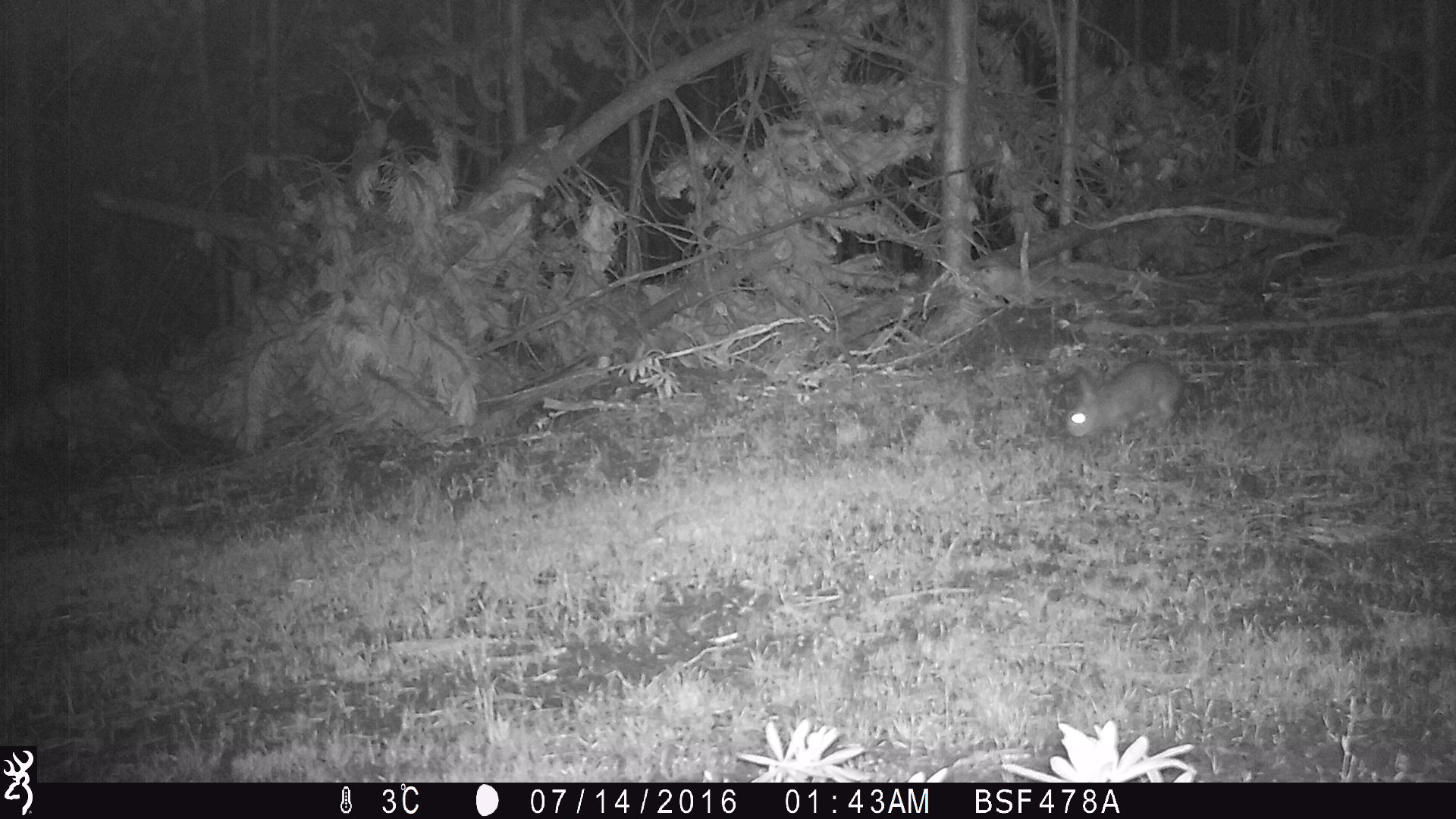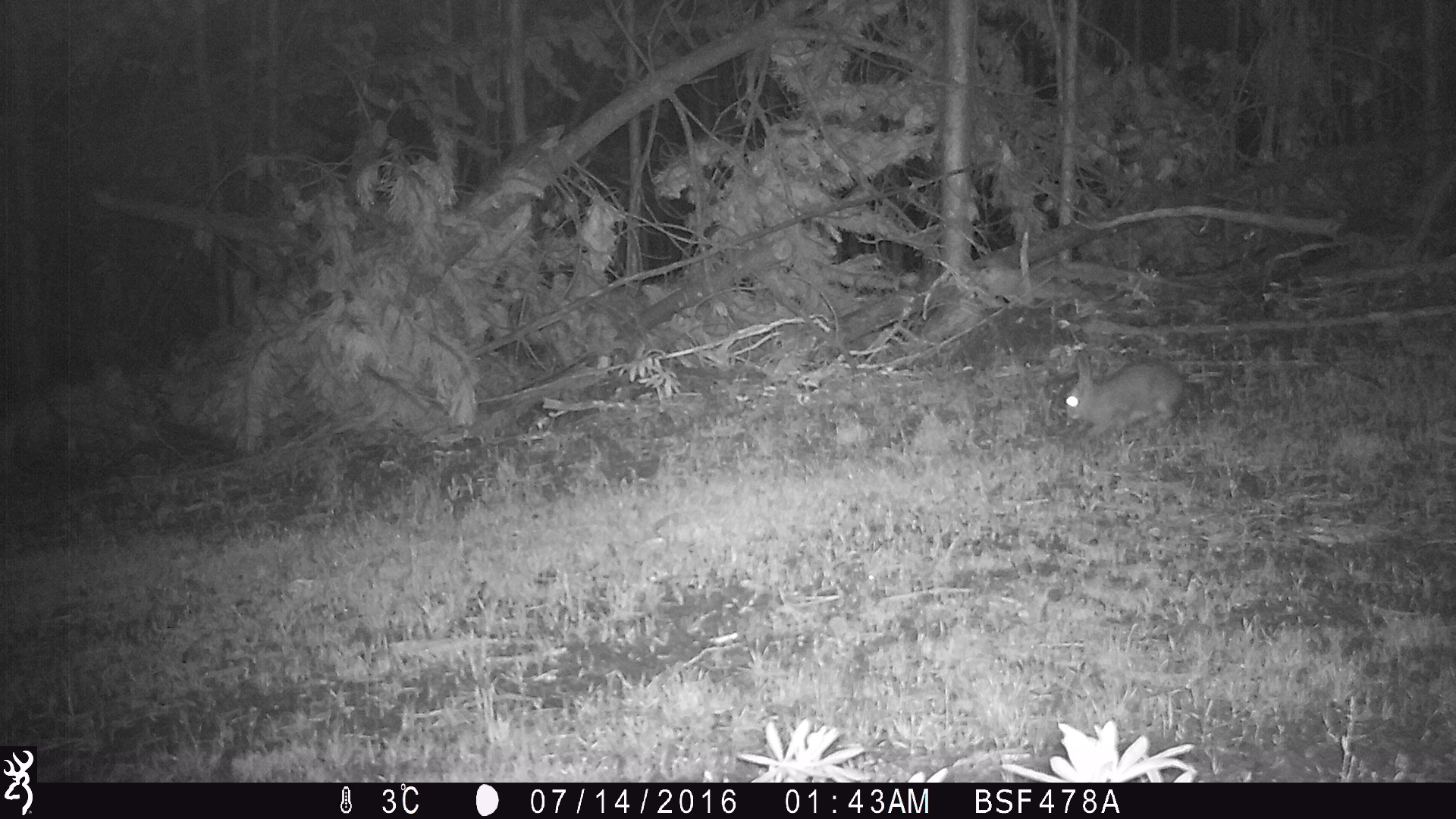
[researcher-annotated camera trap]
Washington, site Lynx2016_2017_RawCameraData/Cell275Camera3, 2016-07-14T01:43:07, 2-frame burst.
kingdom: Animalia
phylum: Chordata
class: Mammalia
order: Lagomorpha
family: Leporidae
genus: Lepus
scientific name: Lepus americanus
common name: snowshoe hare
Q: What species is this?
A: Lepus americanus (snowshoe hare).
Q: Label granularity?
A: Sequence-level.